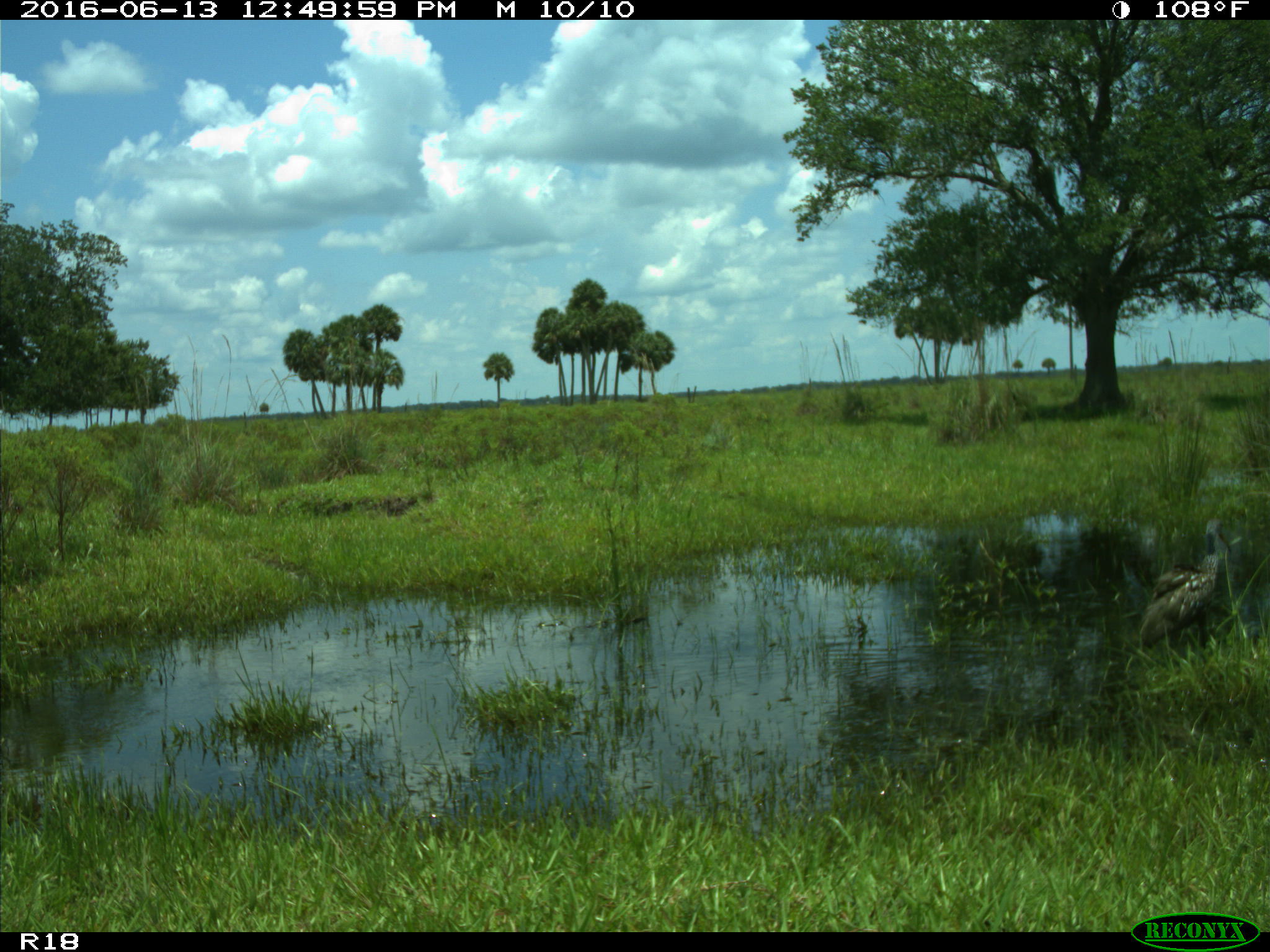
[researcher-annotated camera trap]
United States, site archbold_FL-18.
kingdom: Animalia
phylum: Chordata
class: Aves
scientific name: Aves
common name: birds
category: unidentified bird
Unidentified bird (birds) (Aves).